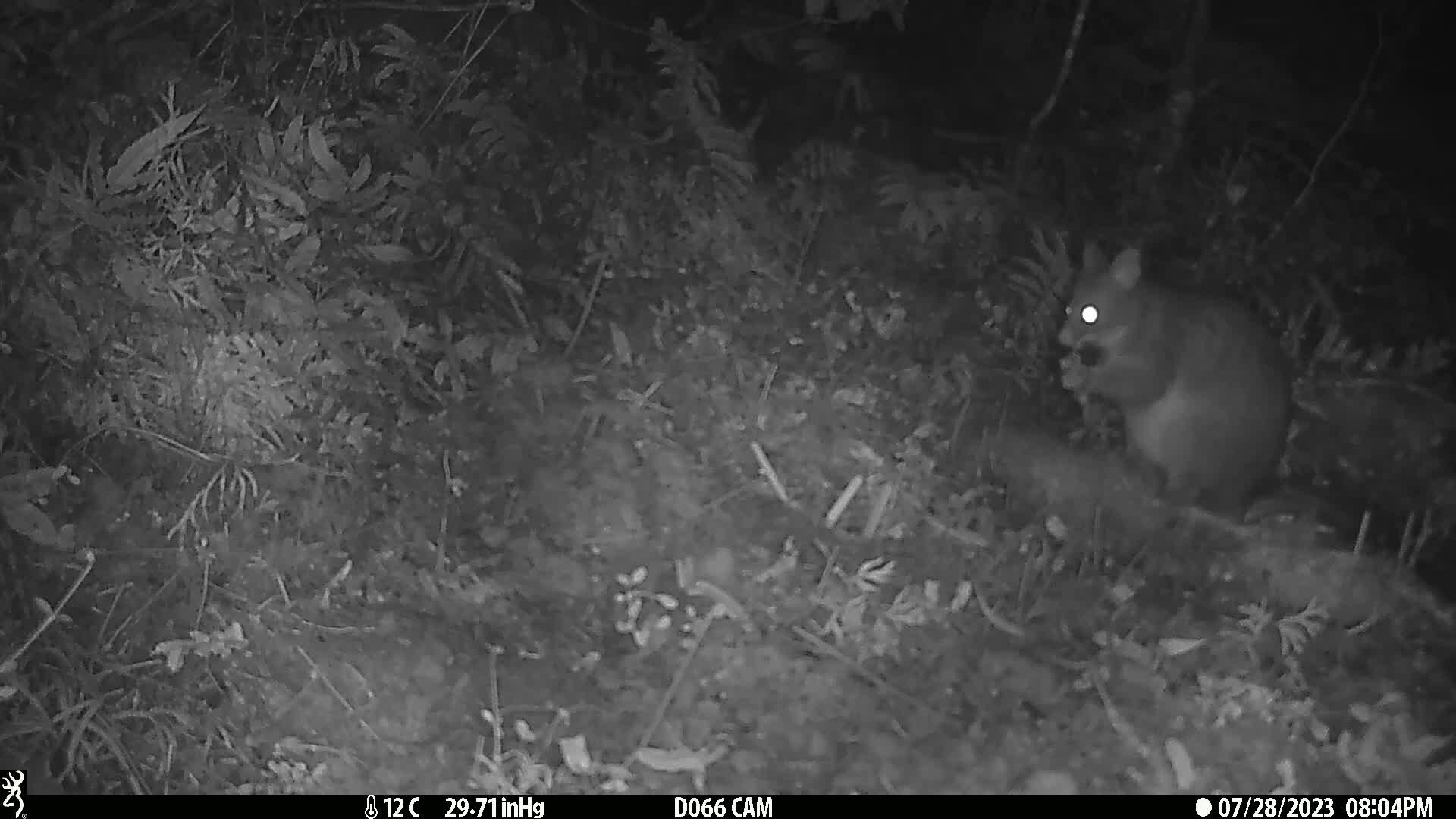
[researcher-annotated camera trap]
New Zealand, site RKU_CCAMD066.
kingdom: Animalia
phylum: Chordata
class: Mammalia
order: Diprotodontia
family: Phalangeridae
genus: Trichosurus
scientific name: Trichosurus vulpecula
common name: common brushtail possum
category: possum